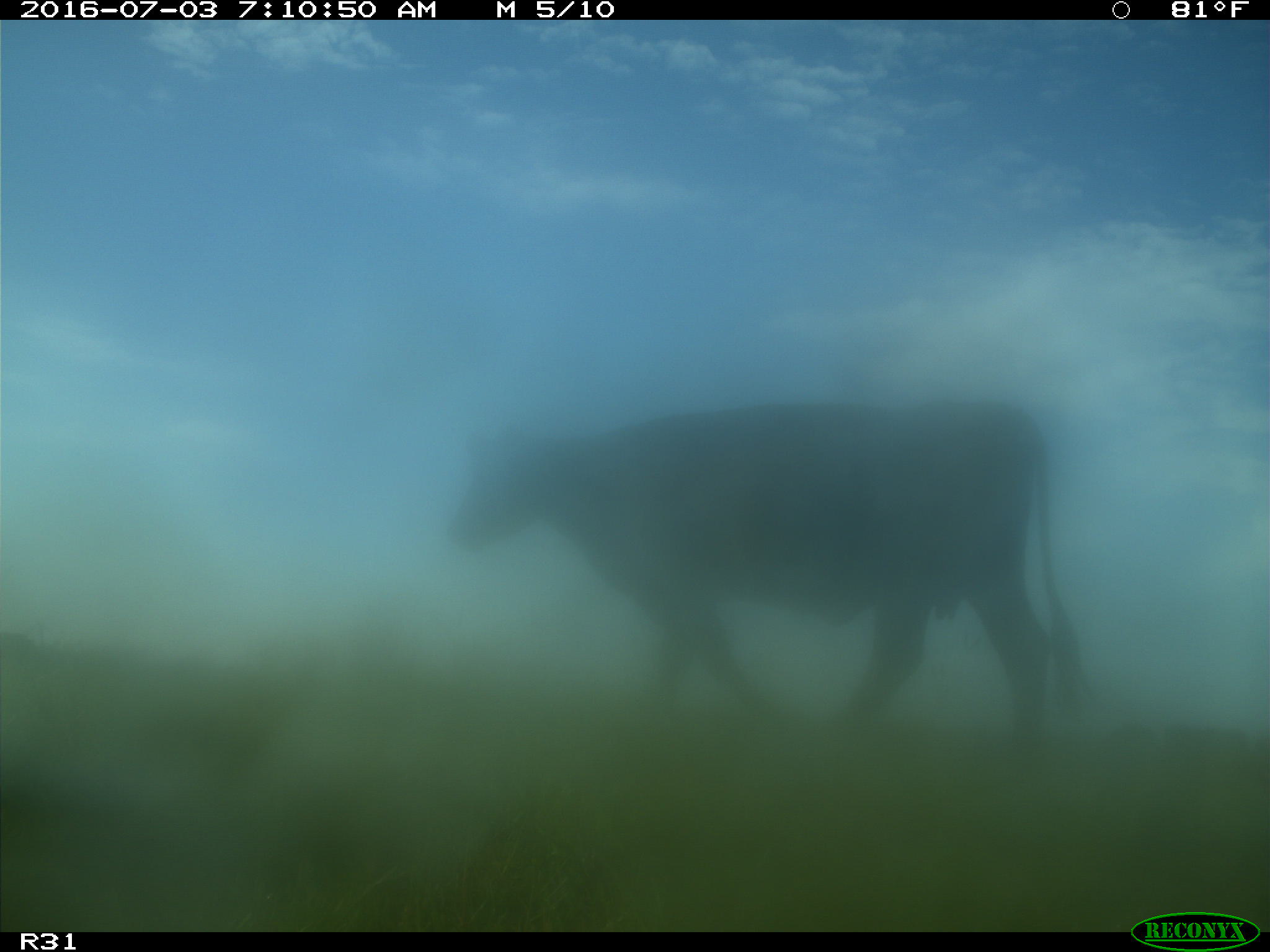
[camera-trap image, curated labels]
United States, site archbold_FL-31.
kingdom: Animalia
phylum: Chordata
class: Mammalia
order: Artiodactyla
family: Bovidae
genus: Bos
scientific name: Bos taurus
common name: domestic cow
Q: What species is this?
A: Bos taurus (domestic cow).